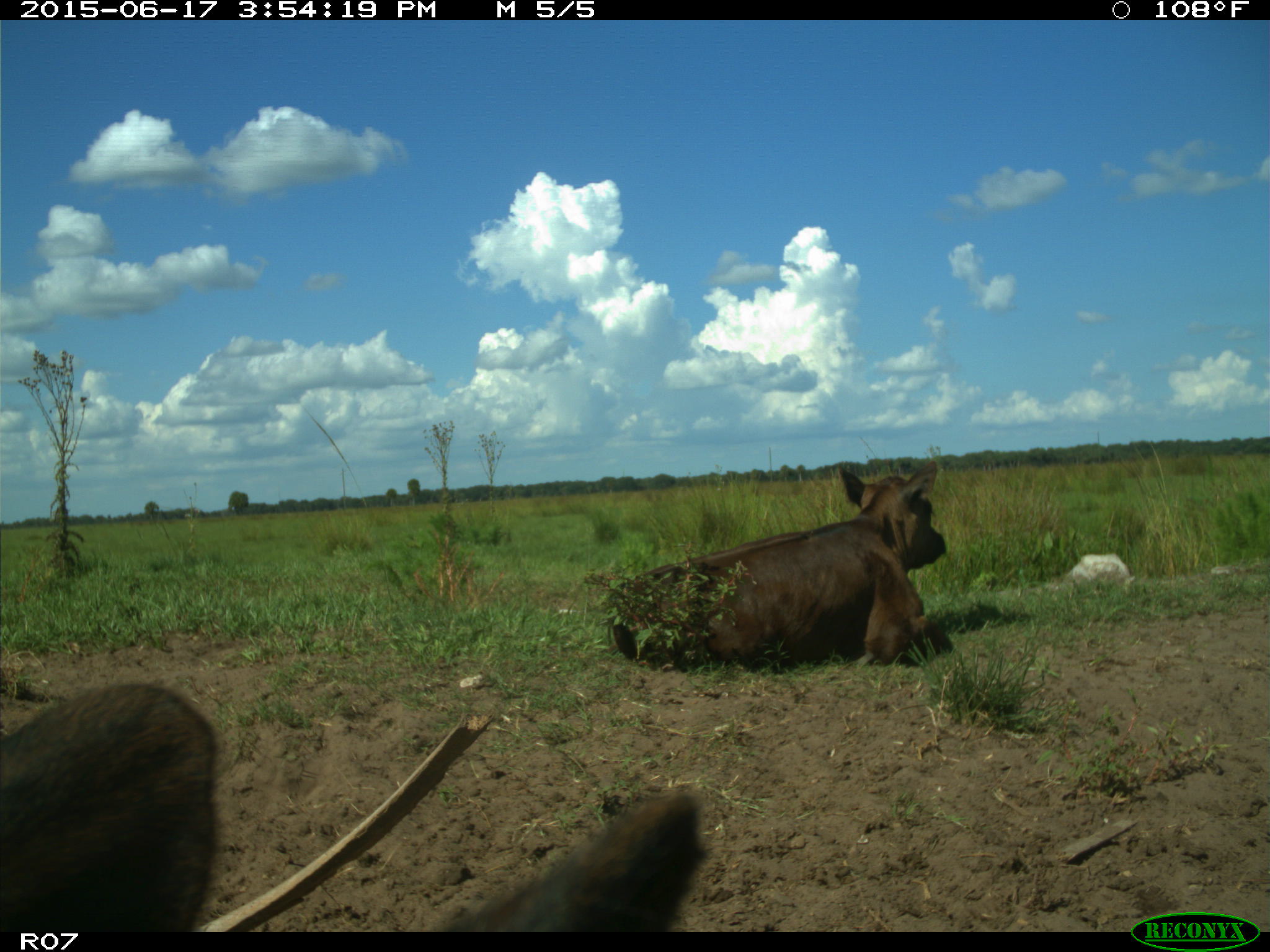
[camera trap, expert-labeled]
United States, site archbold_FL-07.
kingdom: Animalia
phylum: Chordata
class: Mammalia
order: Artiodactyla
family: Bovidae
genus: Bos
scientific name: Bos taurus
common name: domestic cow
Bos taurus (domestic cow).